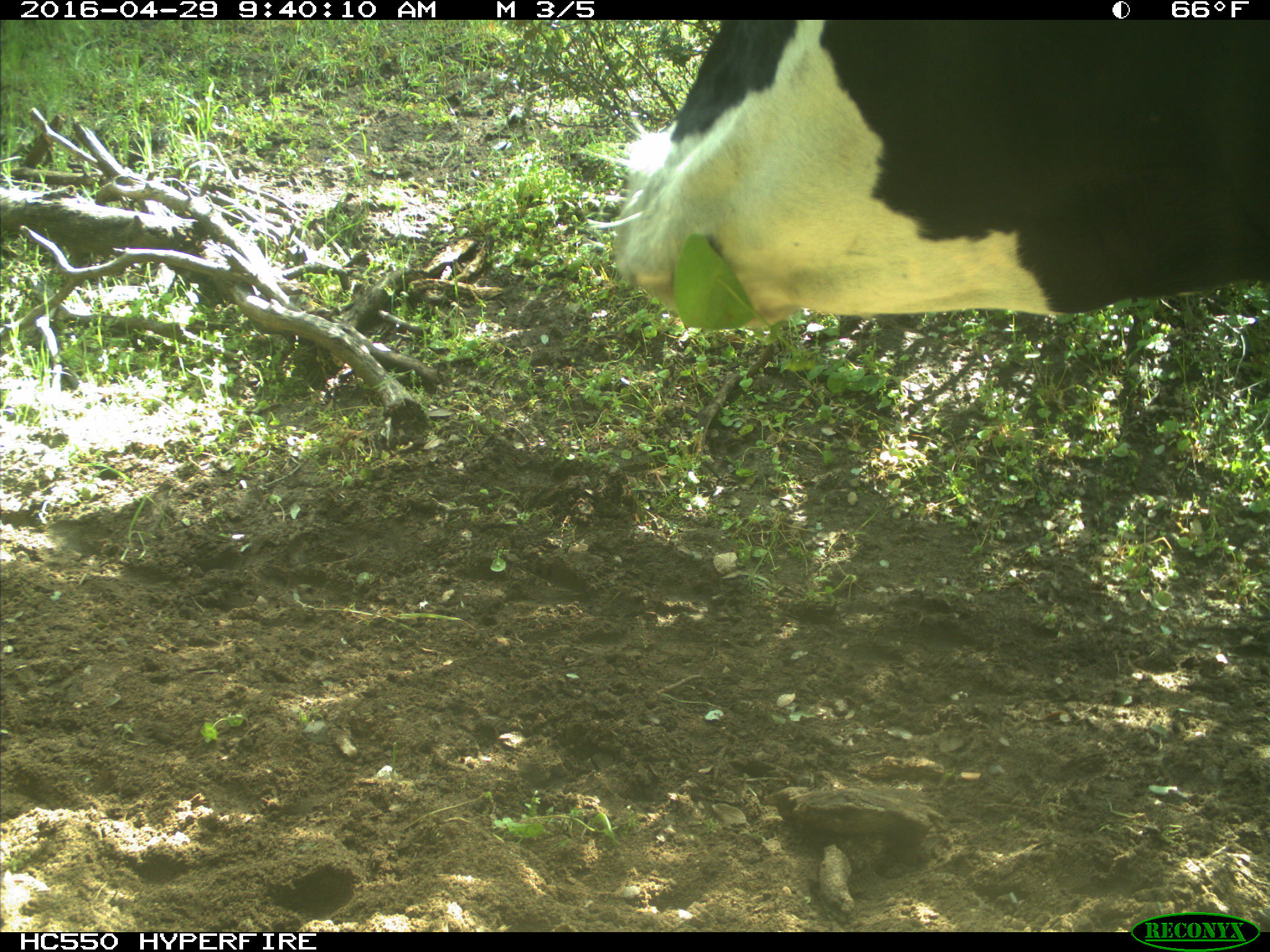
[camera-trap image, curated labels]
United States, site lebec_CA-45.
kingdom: Animalia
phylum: Chordata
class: Mammalia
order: Artiodactyla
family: Bovidae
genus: Bos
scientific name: Bos taurus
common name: domestic cow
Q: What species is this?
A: Bos taurus (domestic cow).